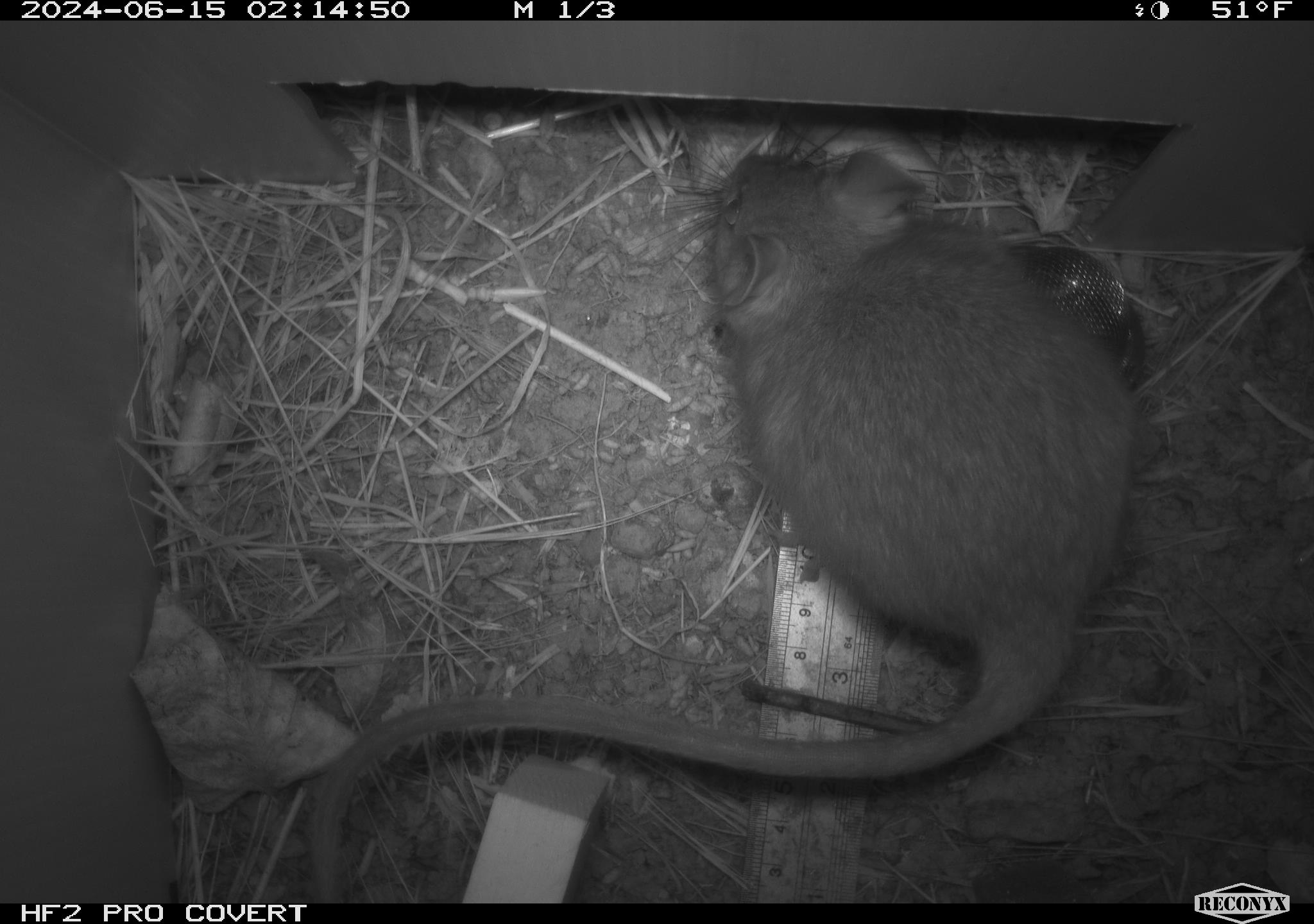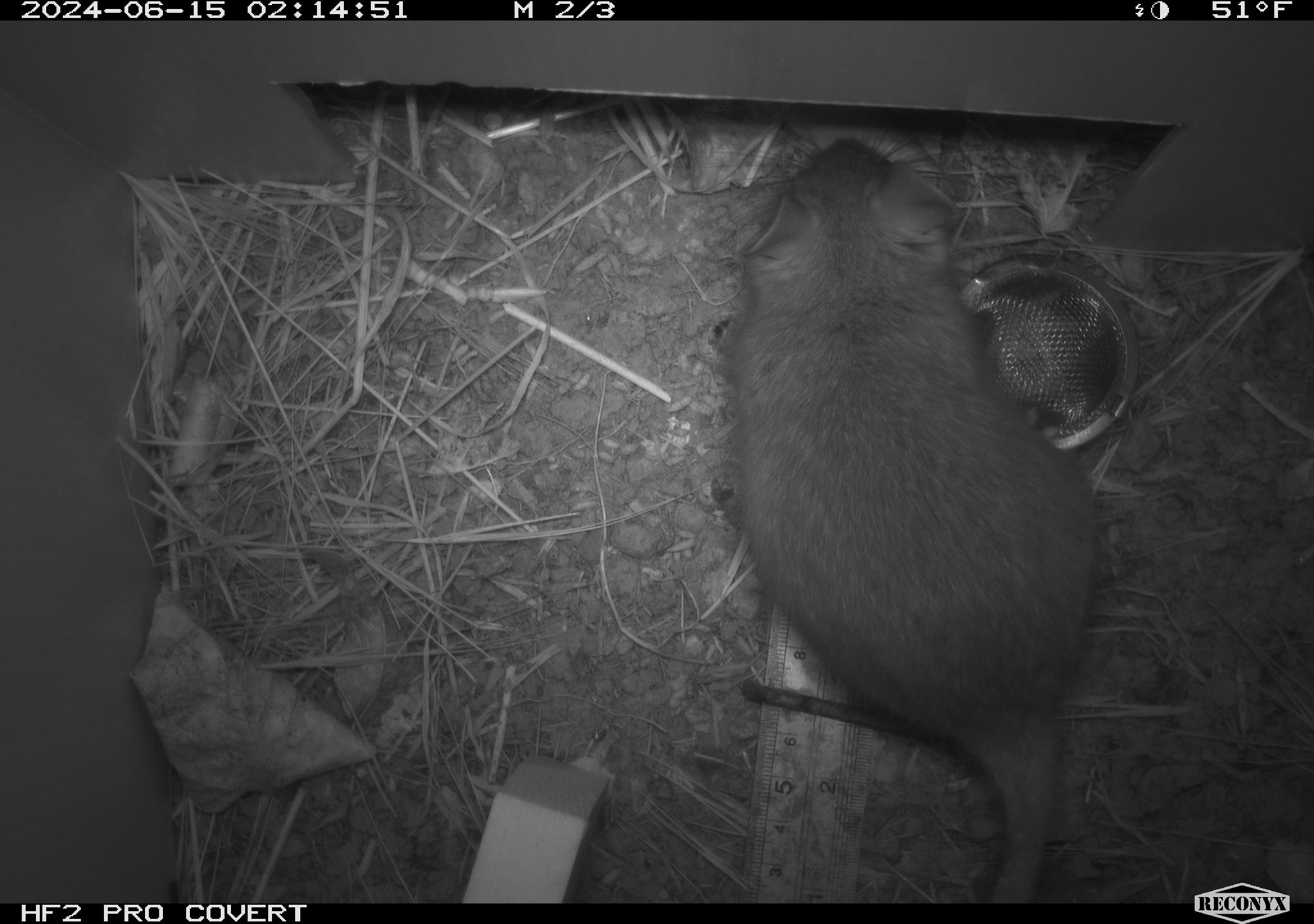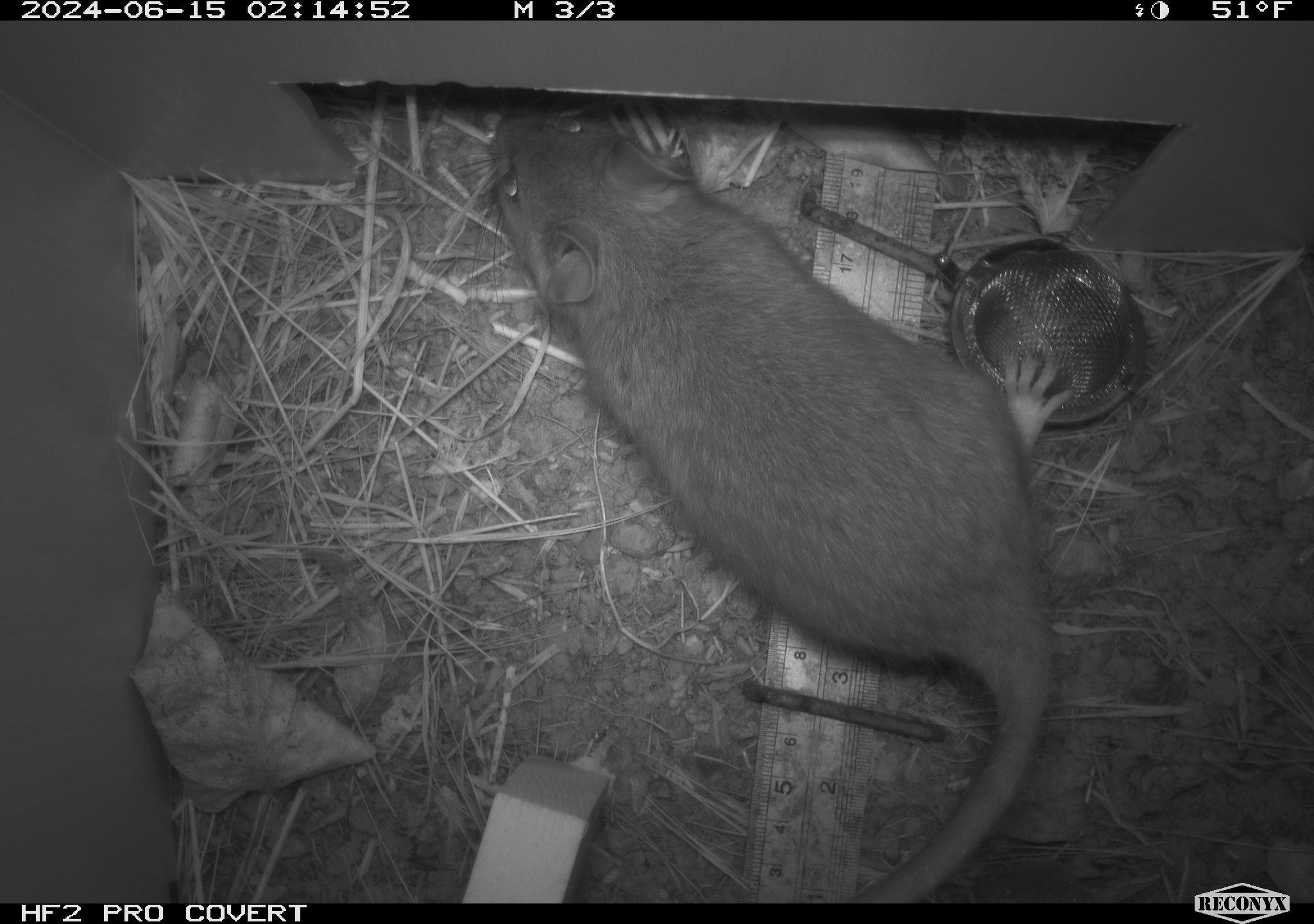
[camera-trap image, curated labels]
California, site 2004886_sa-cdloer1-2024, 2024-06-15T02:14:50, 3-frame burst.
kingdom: Animalia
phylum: Chordata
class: Mammalia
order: Rodentia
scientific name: Rodentia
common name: woodrat or rat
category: woodrat or rat species